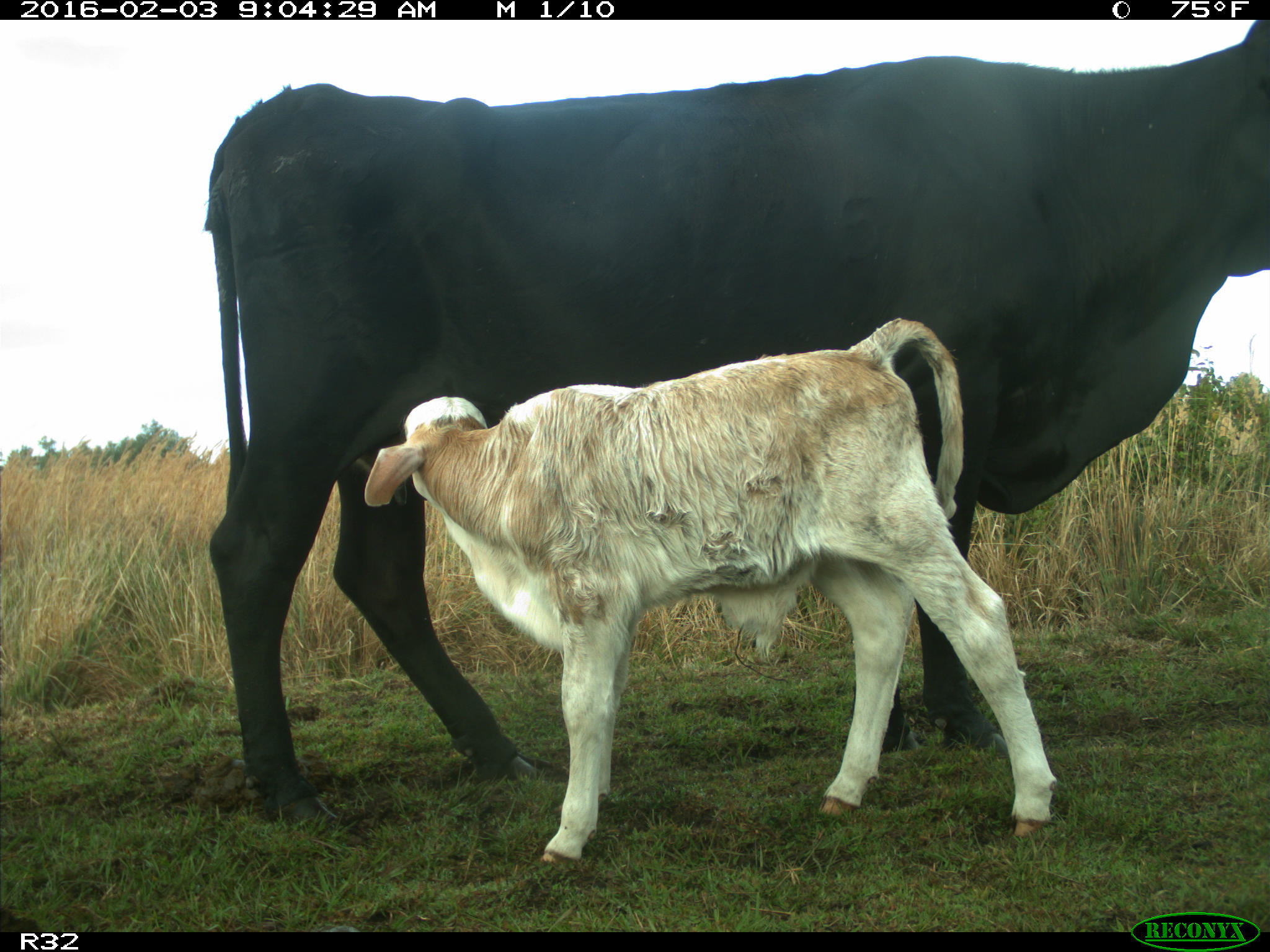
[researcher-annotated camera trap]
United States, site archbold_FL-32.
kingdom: Animalia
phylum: Chordata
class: Mammalia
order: Artiodactyla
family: Bovidae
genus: Bos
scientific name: Bos taurus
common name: domestic cow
Bos taurus (domestic cow).